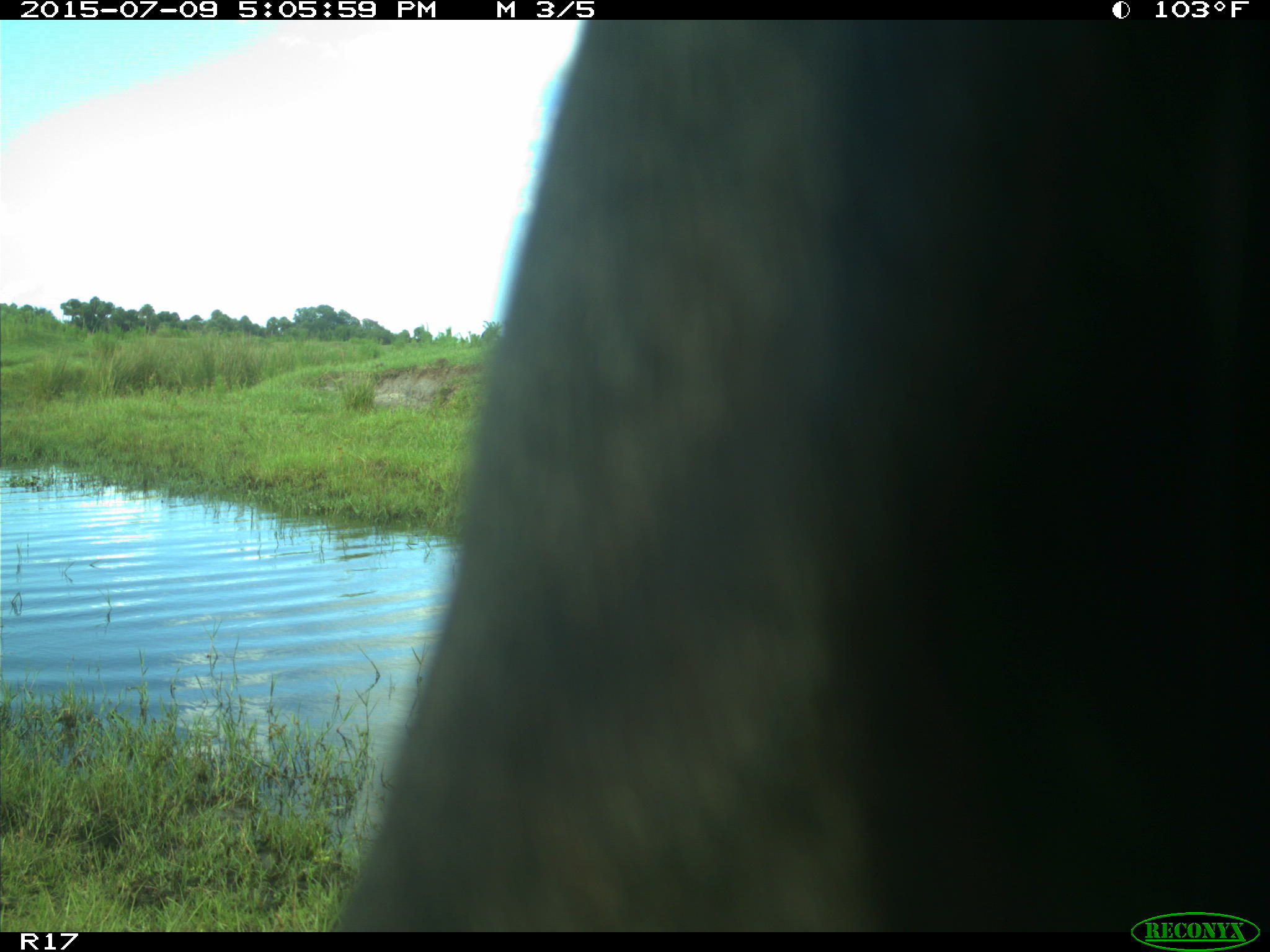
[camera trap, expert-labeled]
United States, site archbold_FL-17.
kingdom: Animalia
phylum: Chordata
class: Mammalia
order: Artiodactyla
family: Bovidae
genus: Bos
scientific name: Bos taurus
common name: domestic cow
Bos taurus (domestic cow).